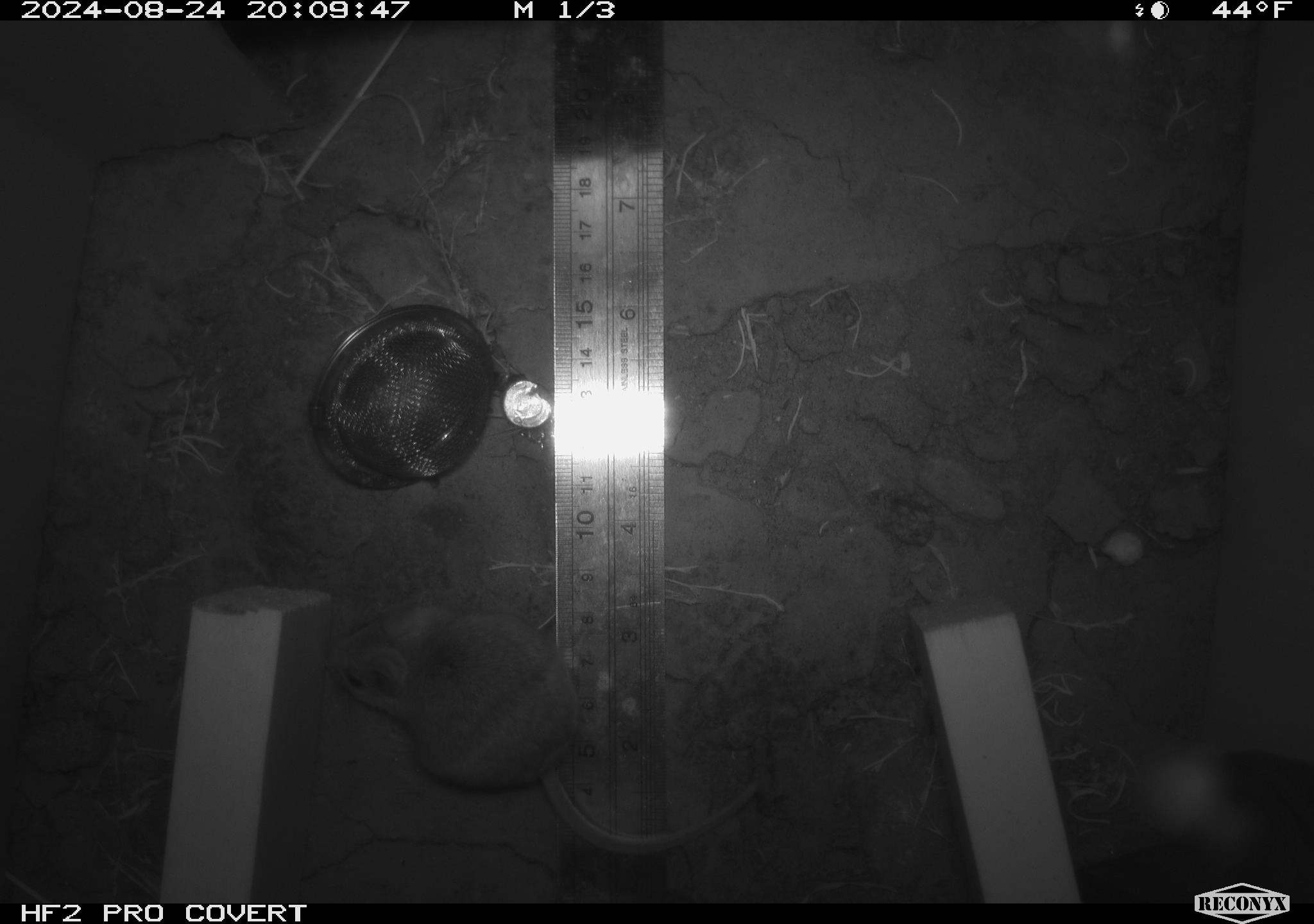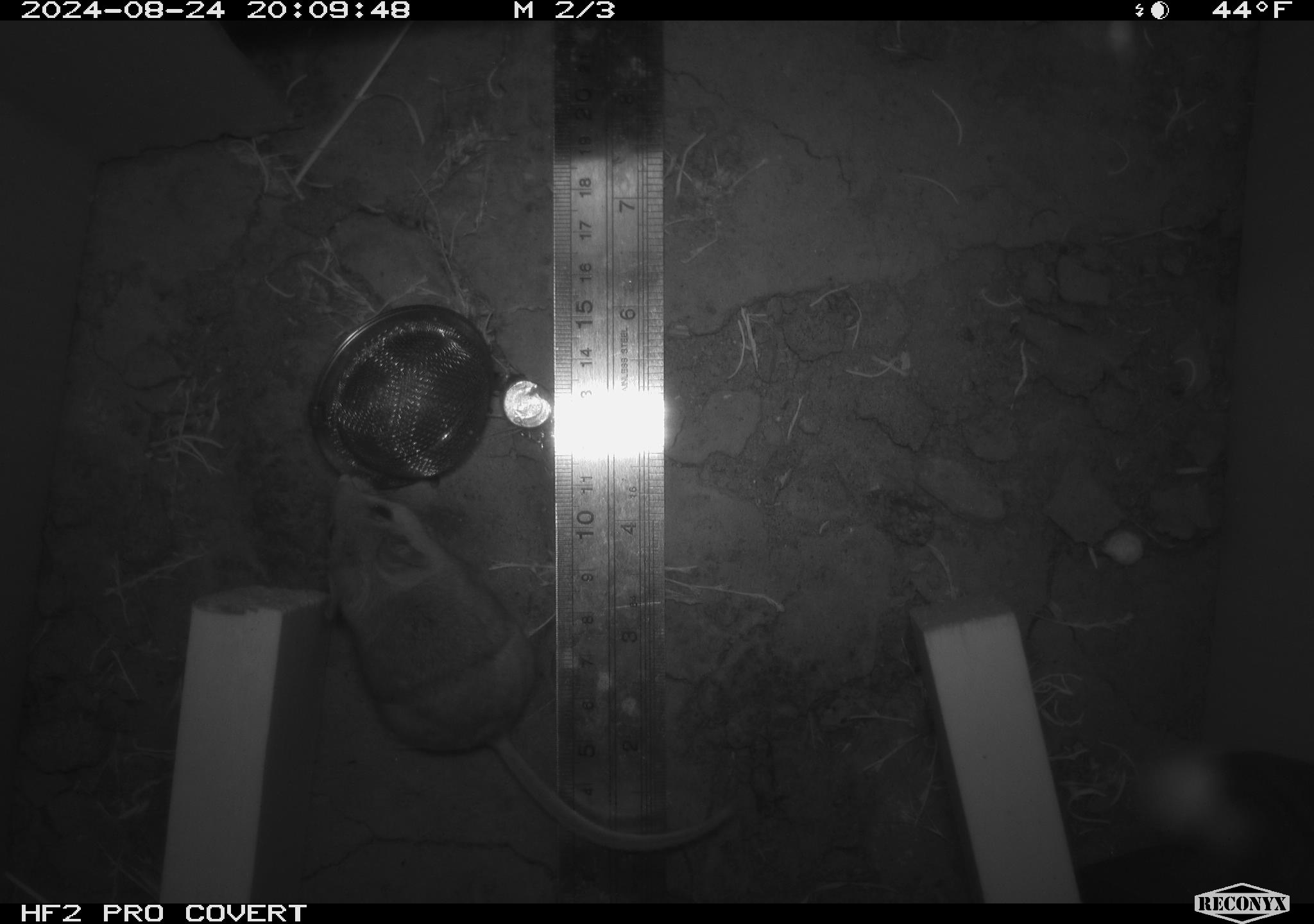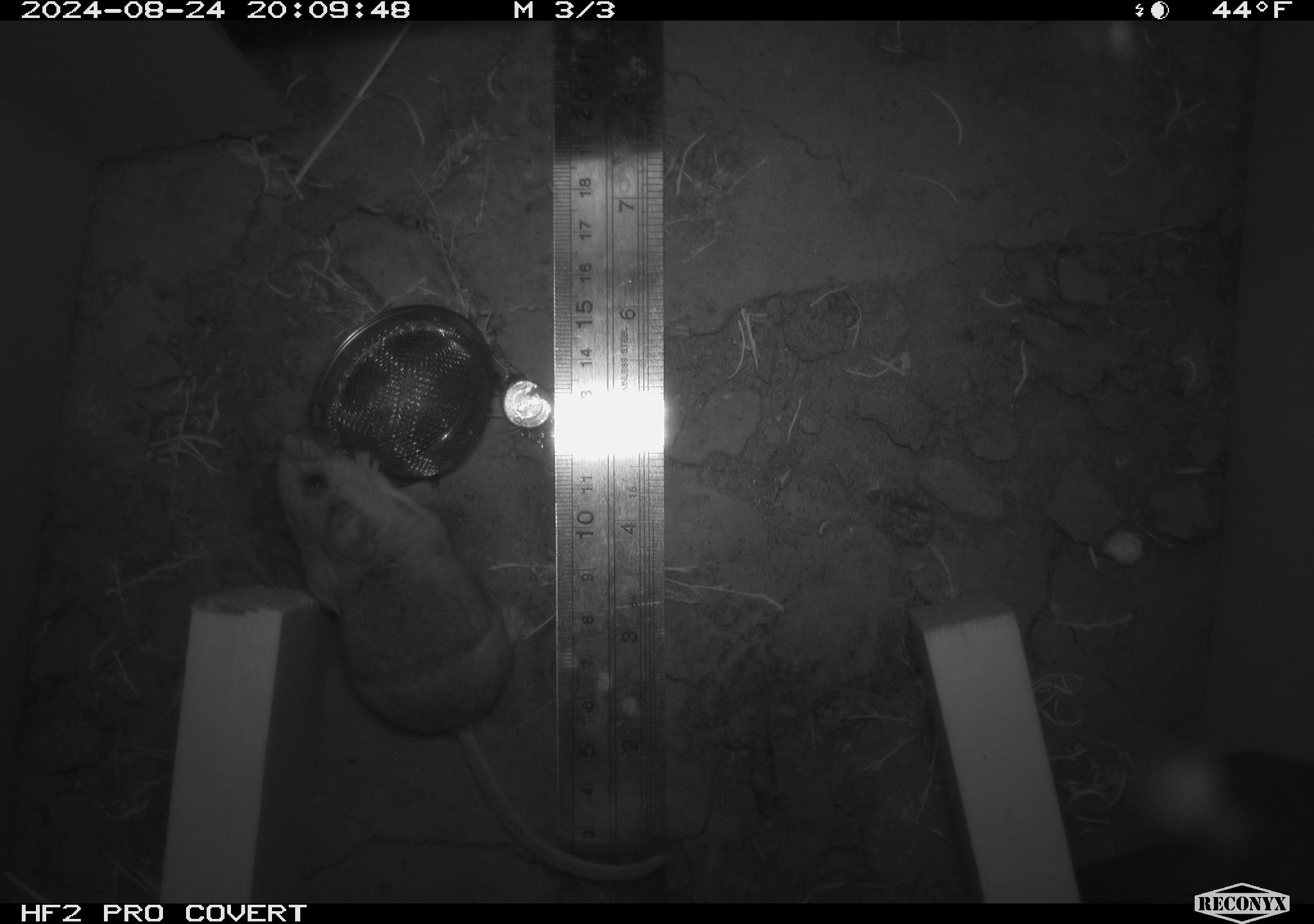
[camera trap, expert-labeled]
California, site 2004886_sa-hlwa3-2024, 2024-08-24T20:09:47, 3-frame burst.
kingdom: Animalia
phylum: Chordata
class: Mammalia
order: Rodentia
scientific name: Rodentia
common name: mouse species